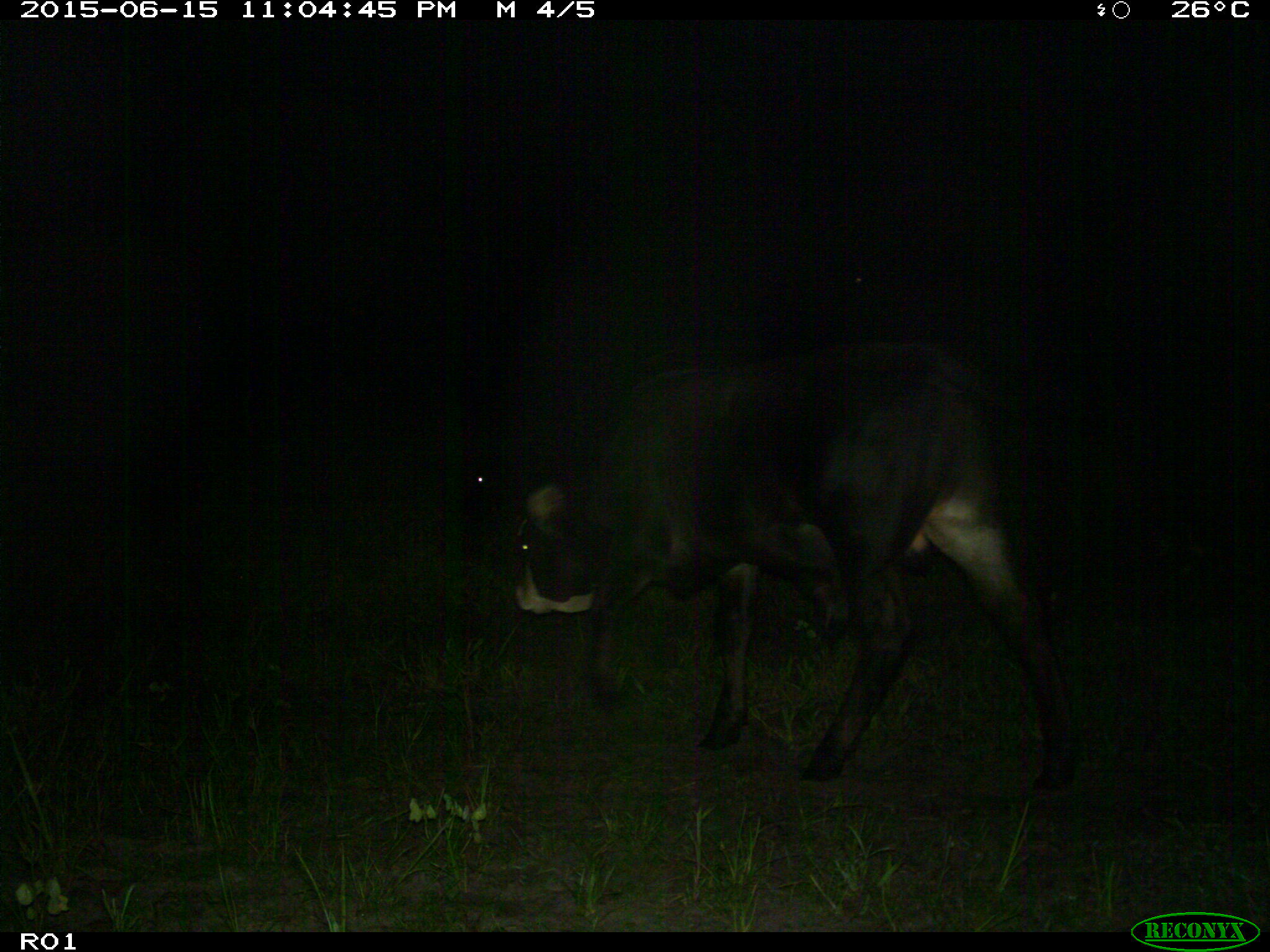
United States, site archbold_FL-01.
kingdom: Animalia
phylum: Chordata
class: Mammalia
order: Artiodactyla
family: Bovidae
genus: Bos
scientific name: Bos taurus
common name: domestic cow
Bos taurus (domestic cow).